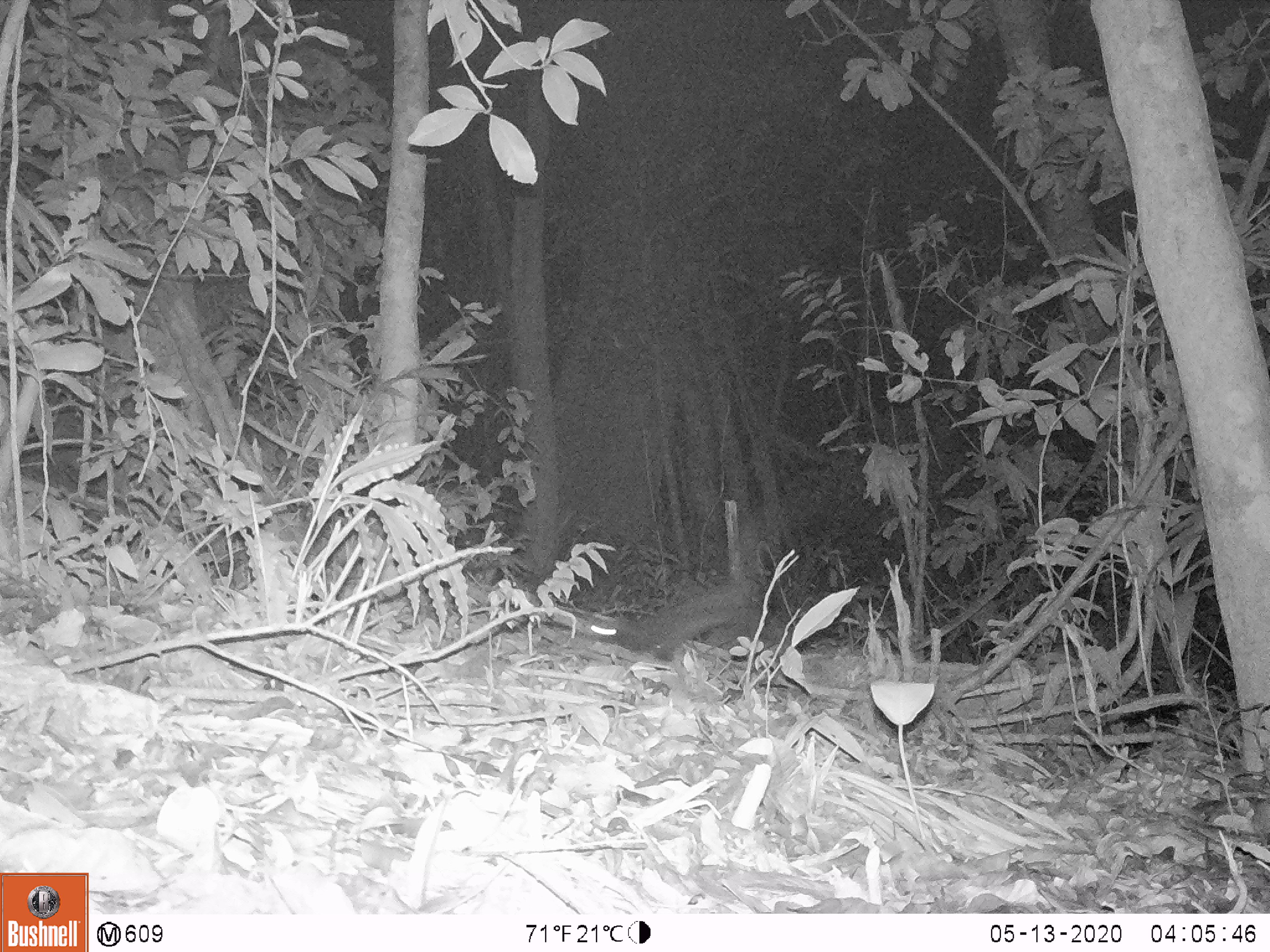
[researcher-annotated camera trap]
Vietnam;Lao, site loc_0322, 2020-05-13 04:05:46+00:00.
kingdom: Animalia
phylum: Chordata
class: Mammalia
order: Carnivora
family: Viverridae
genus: Paradoxurus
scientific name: Paradoxurus hermaphroditus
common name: common palm civet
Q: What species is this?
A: Common palm civet (Paradoxurus hermaphroditus).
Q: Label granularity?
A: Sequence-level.